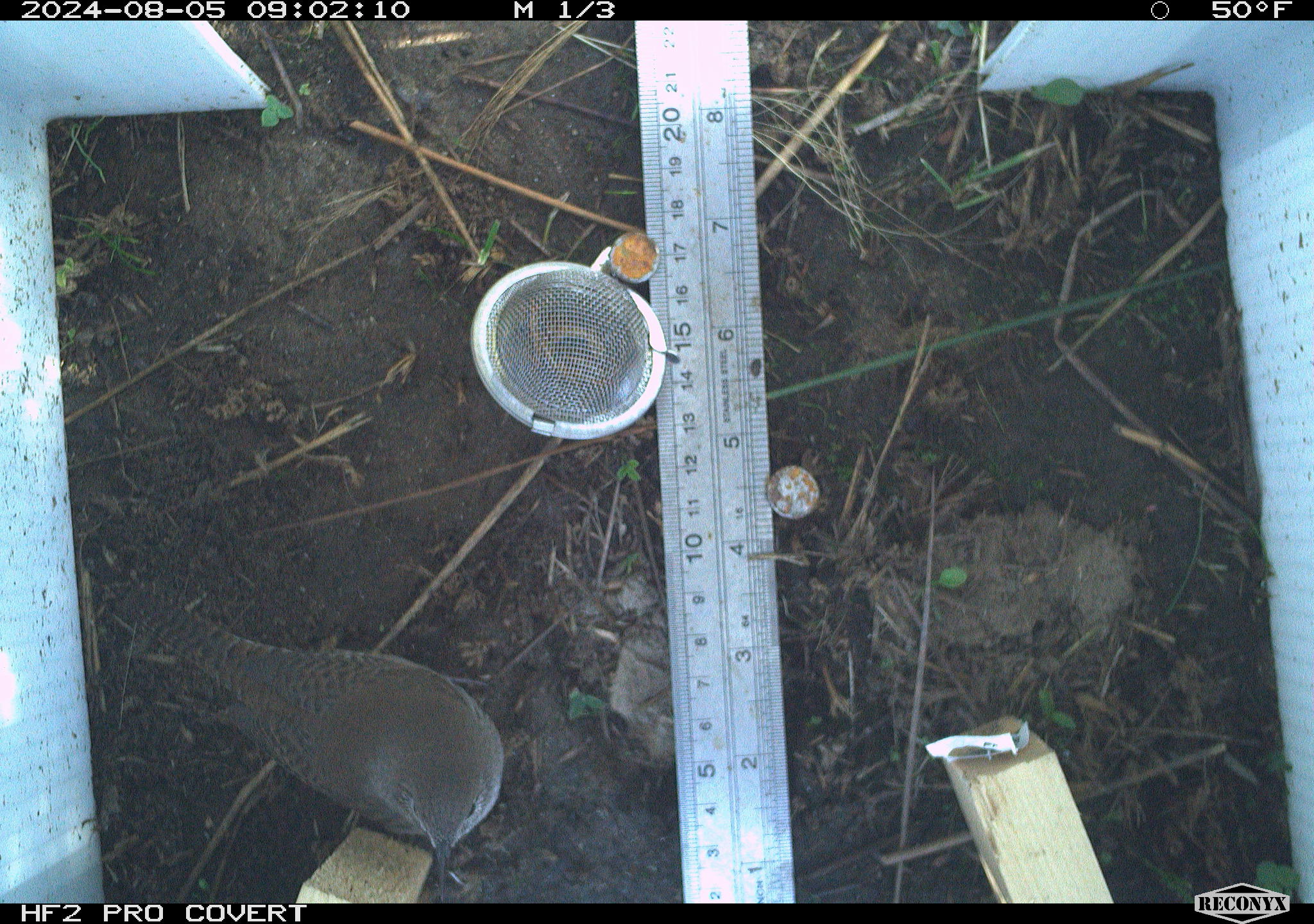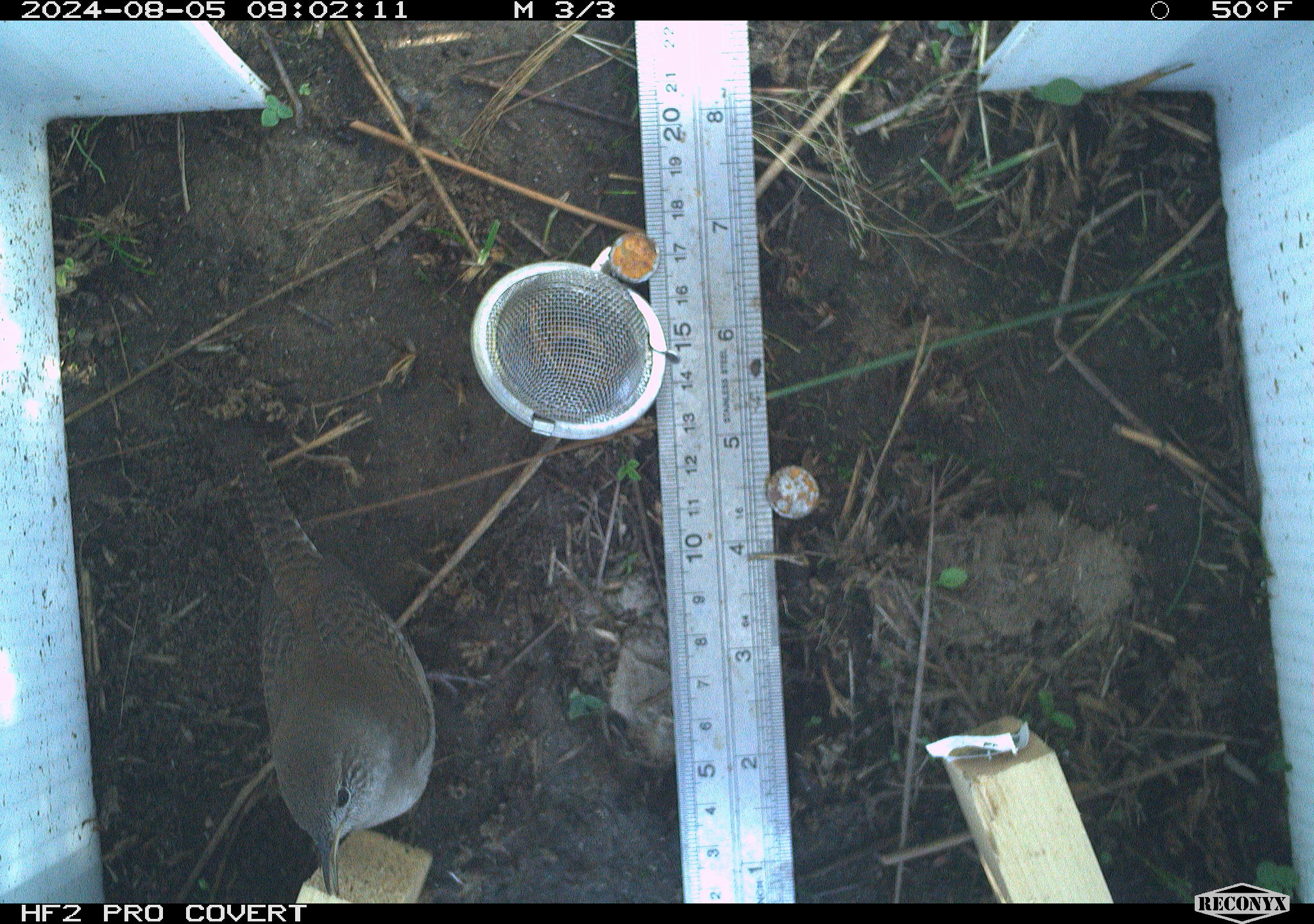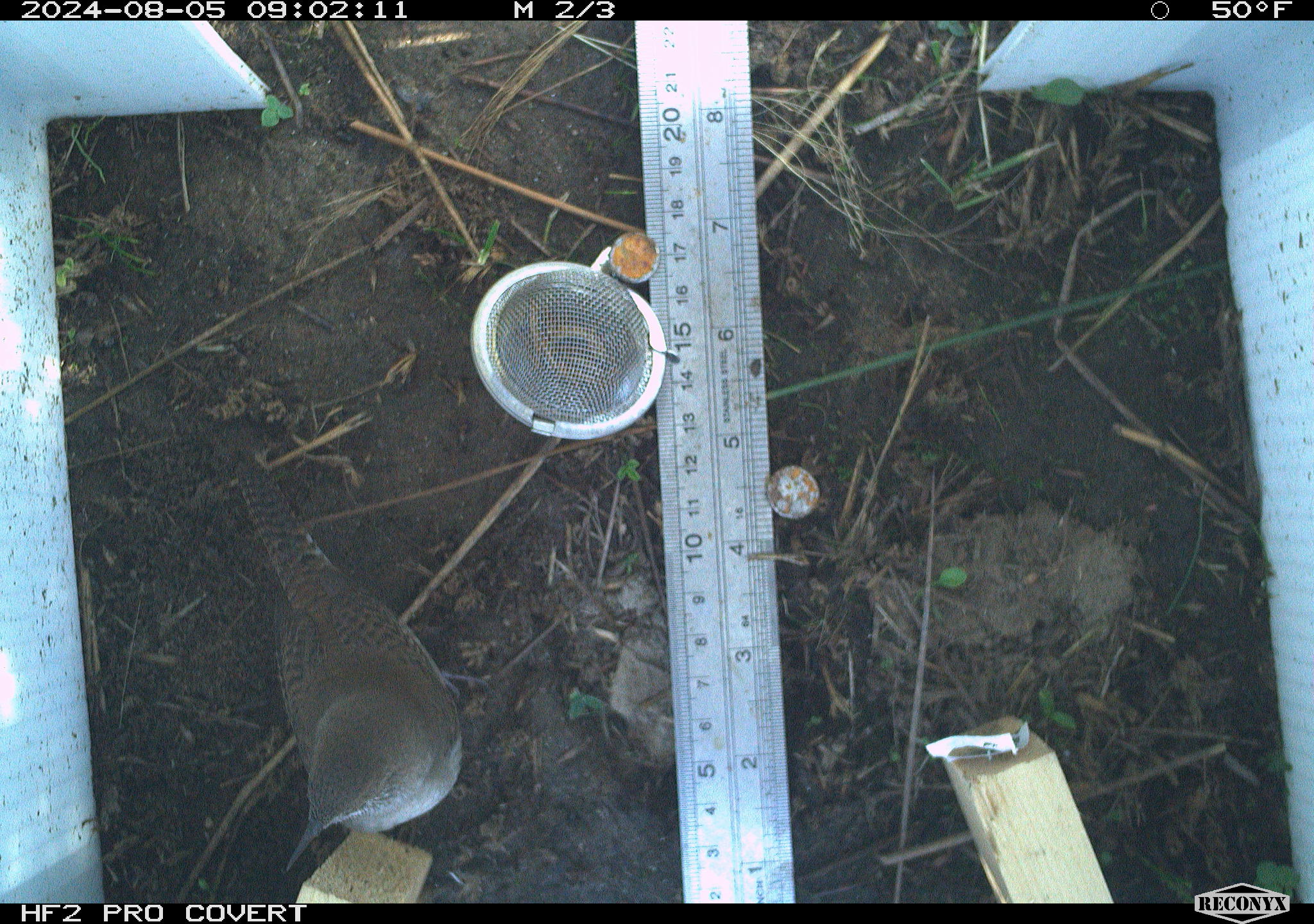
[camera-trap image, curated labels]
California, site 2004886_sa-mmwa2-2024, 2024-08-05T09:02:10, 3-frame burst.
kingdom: Animalia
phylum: Chordata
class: Aves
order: Passeriformes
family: Troglodytidae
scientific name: Troglodytidae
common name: wren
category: troglodytidae family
Troglodytidae family (wren) (Troglodytidae).